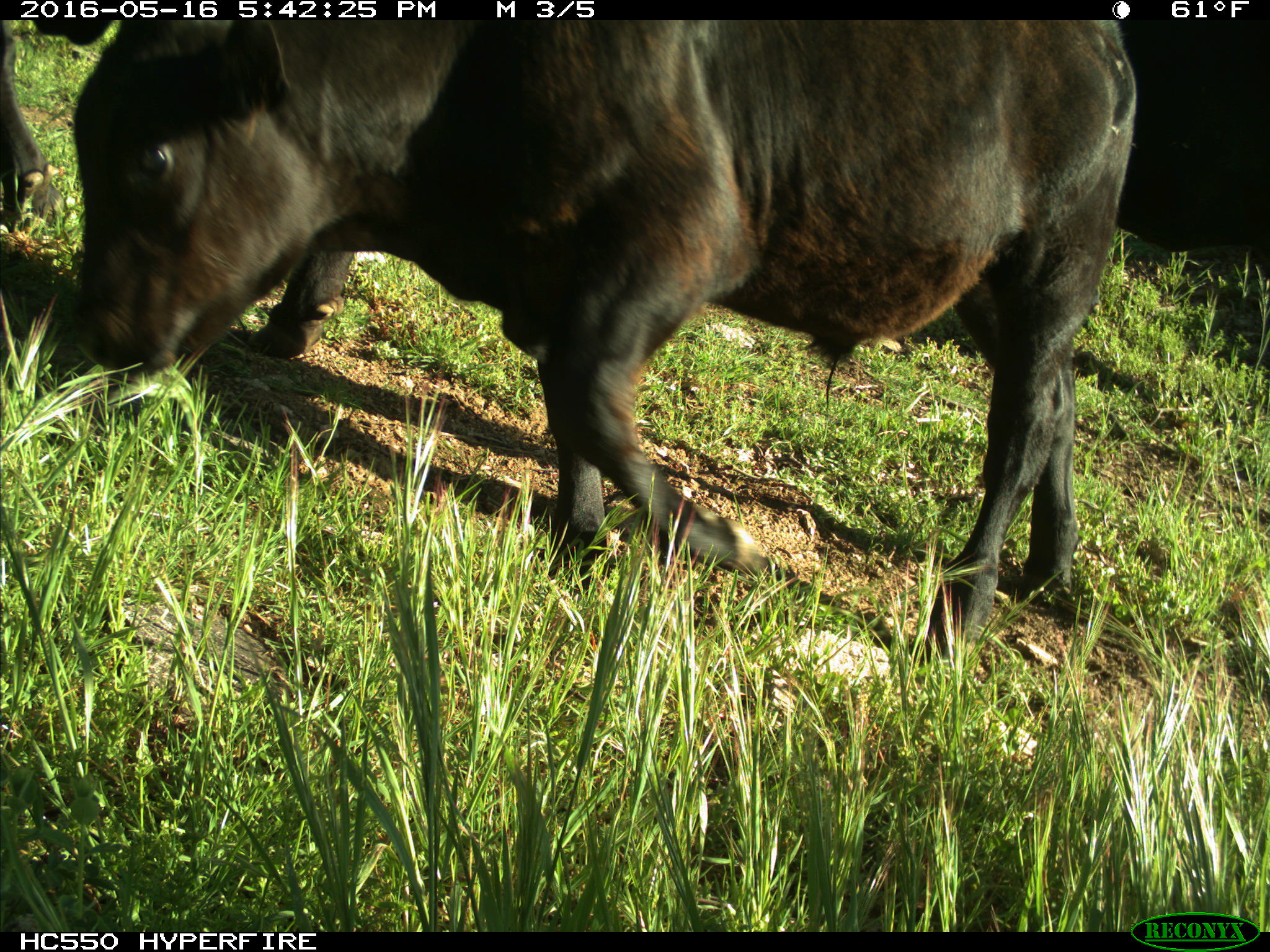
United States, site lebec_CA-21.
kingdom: Animalia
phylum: Chordata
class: Mammalia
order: Artiodactyla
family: Bovidae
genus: Bos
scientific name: Bos taurus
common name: domestic cow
Bos taurus (domestic cow).